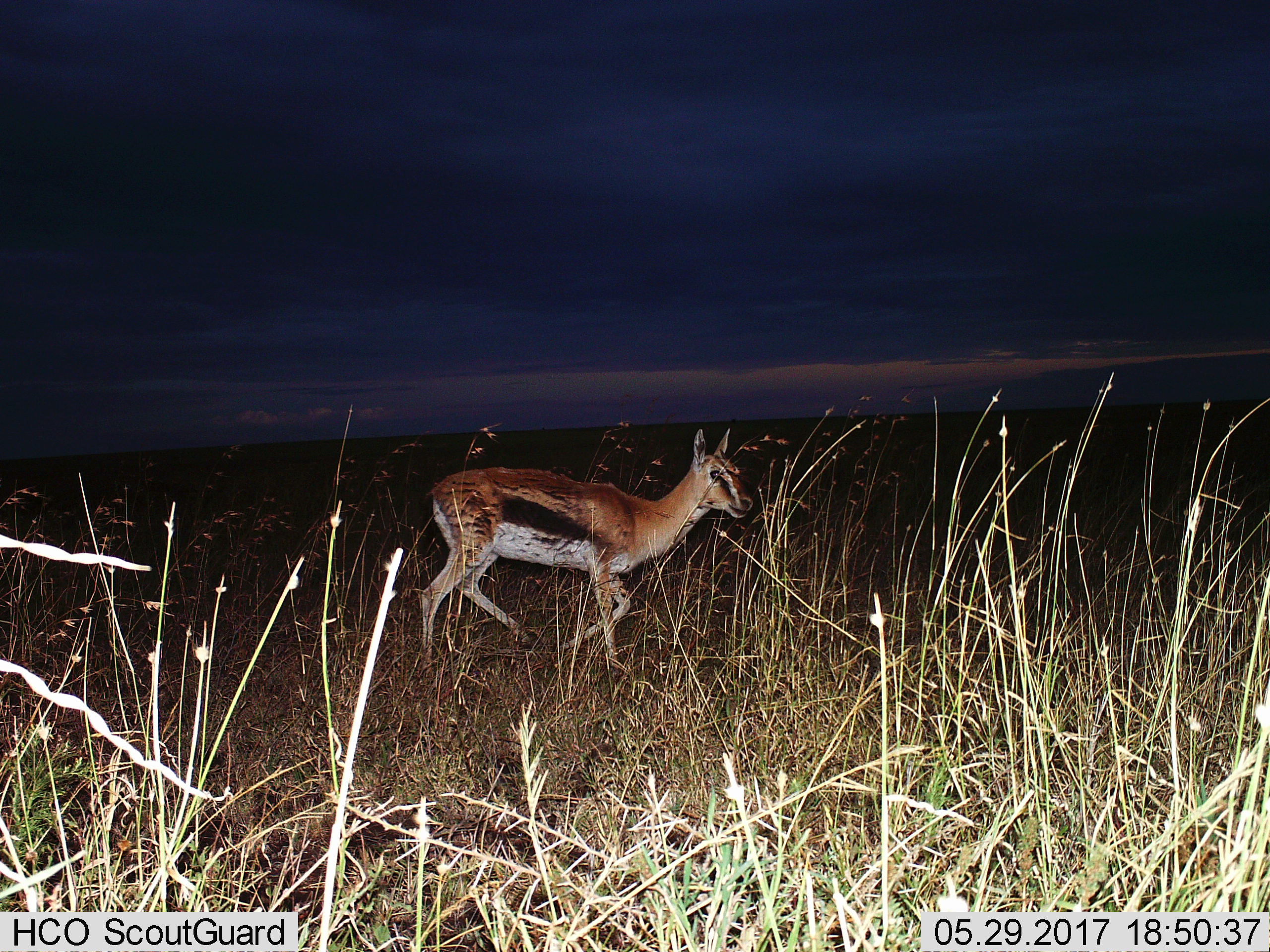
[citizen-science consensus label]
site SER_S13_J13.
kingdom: Animalia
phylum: Chordata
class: Mammalia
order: Artiodactyla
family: Bovidae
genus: Eudorcas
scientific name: Eudorcas thomsonii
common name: thomson's gazelle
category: gazellethomsons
Gazellethomsons (thomson's gazelle) (Eudorcas thomsonii), count 1. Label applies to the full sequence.